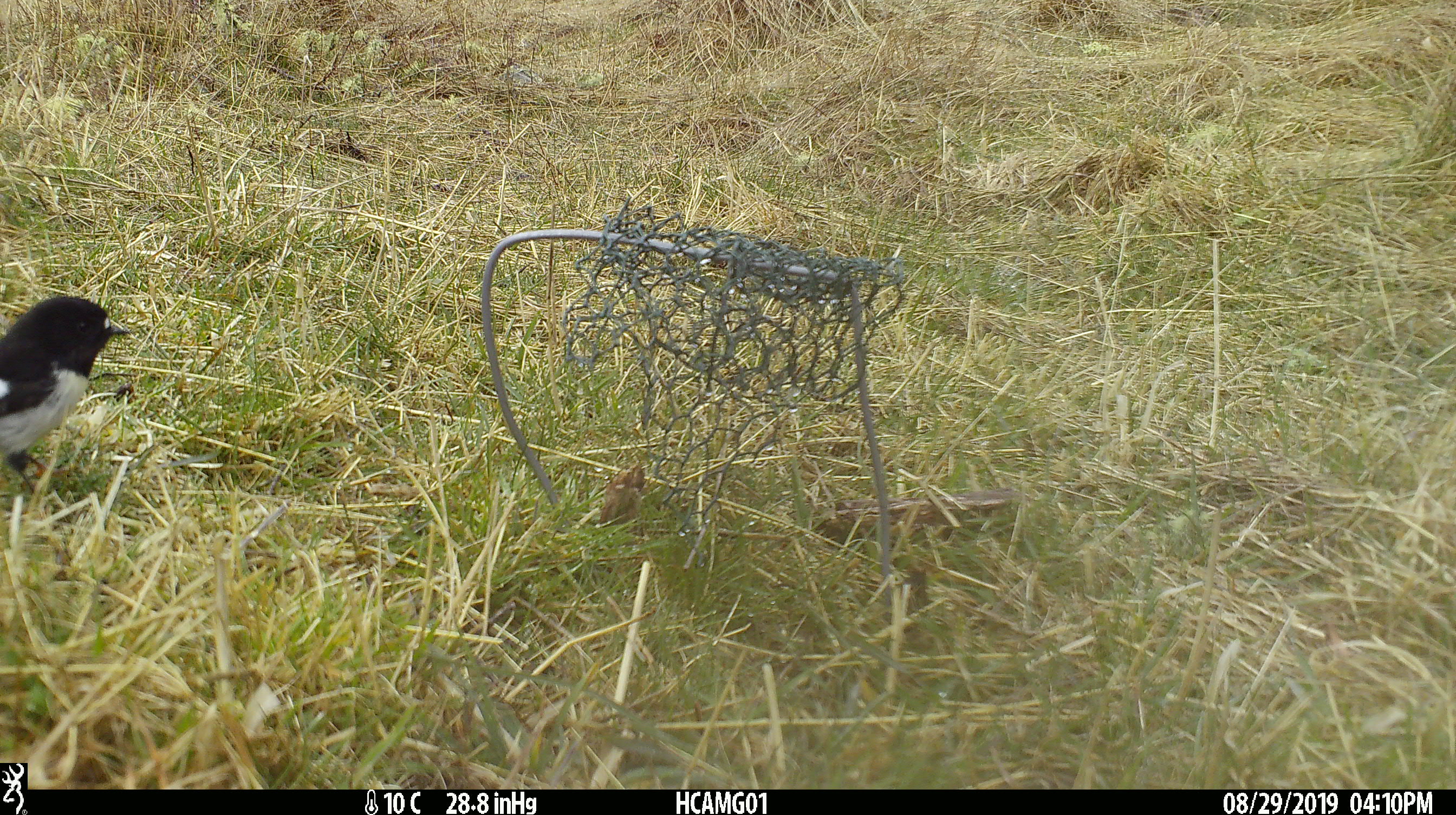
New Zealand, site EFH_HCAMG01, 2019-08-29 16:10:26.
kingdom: Animalia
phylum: Chordata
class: Aves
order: Passeriformes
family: Petroicidae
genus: Petroica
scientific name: Petroica macrocephala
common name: tomtit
Tomtit (Petroica macrocephala).